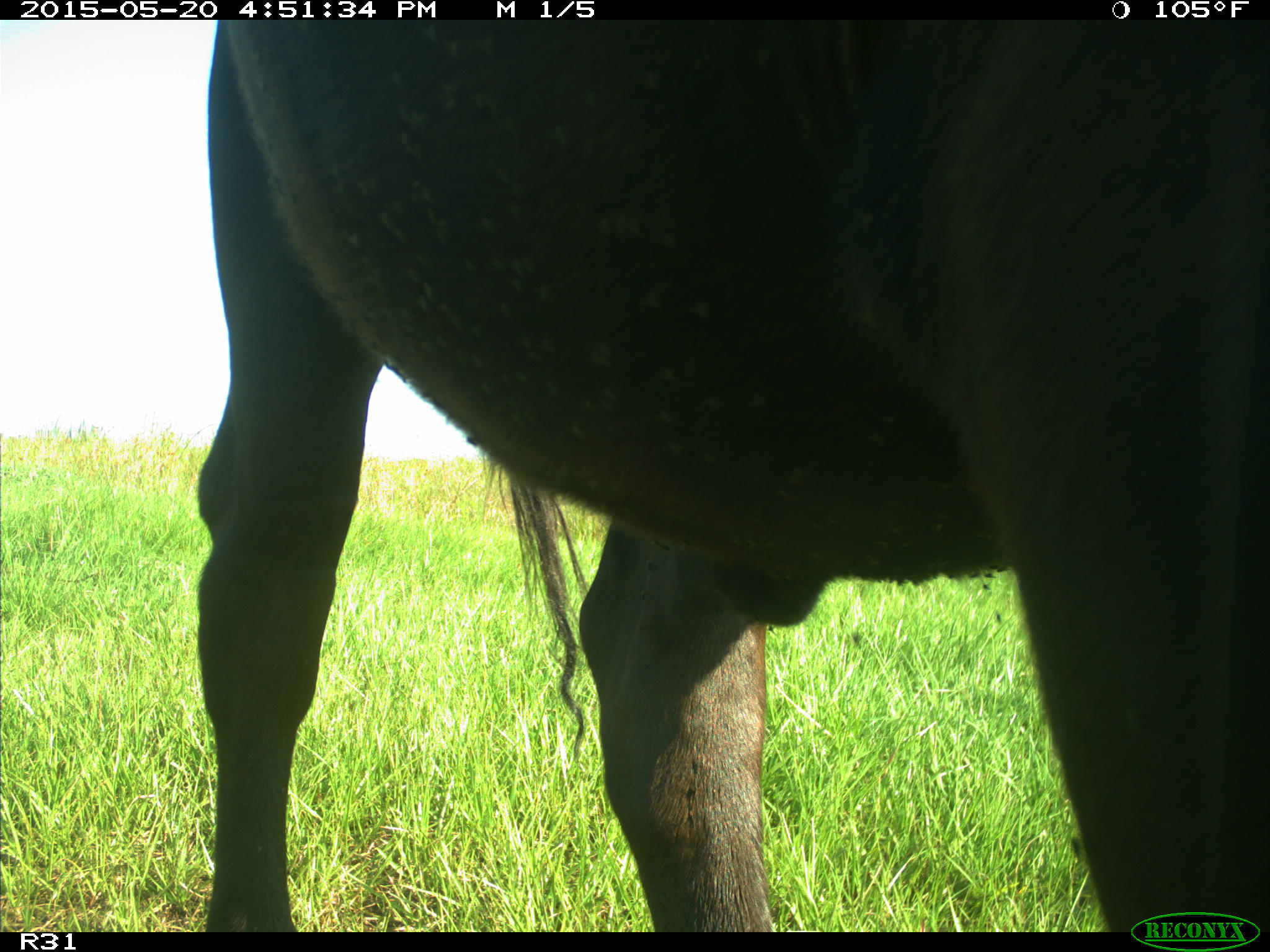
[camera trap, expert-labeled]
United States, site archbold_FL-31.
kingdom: Animalia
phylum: Chordata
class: Mammalia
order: Artiodactyla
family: Bovidae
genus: Bos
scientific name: Bos taurus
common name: domestic cow